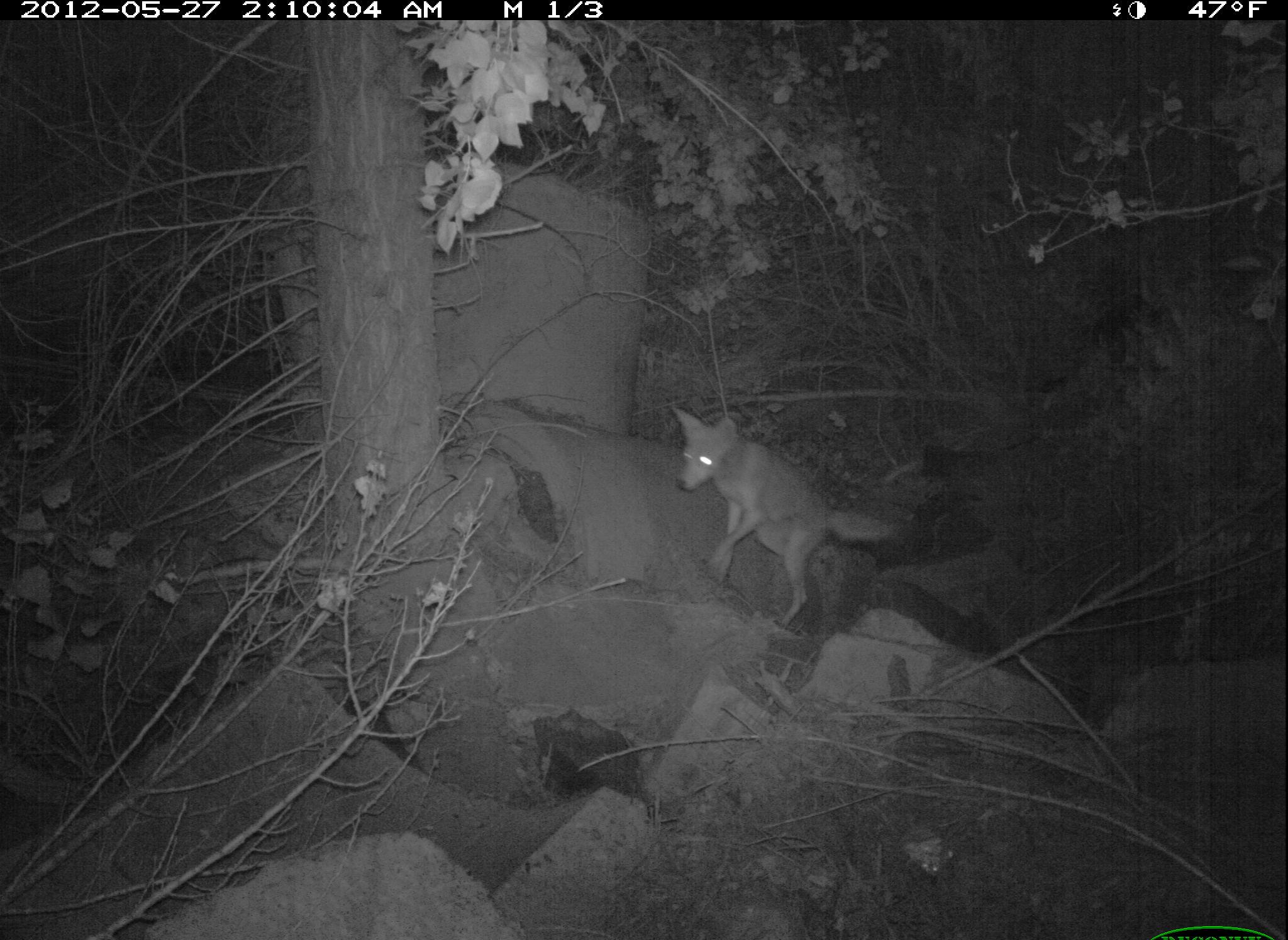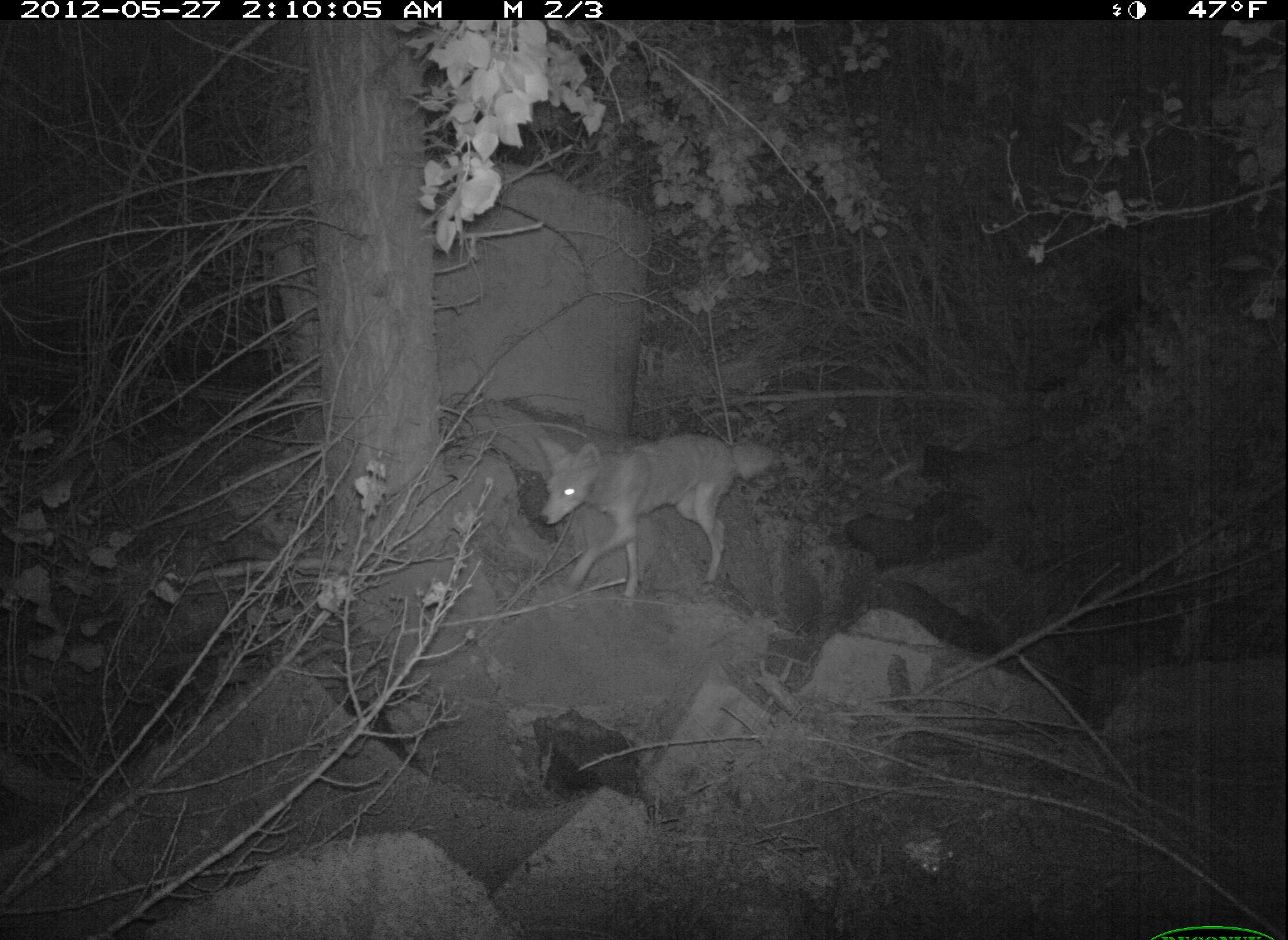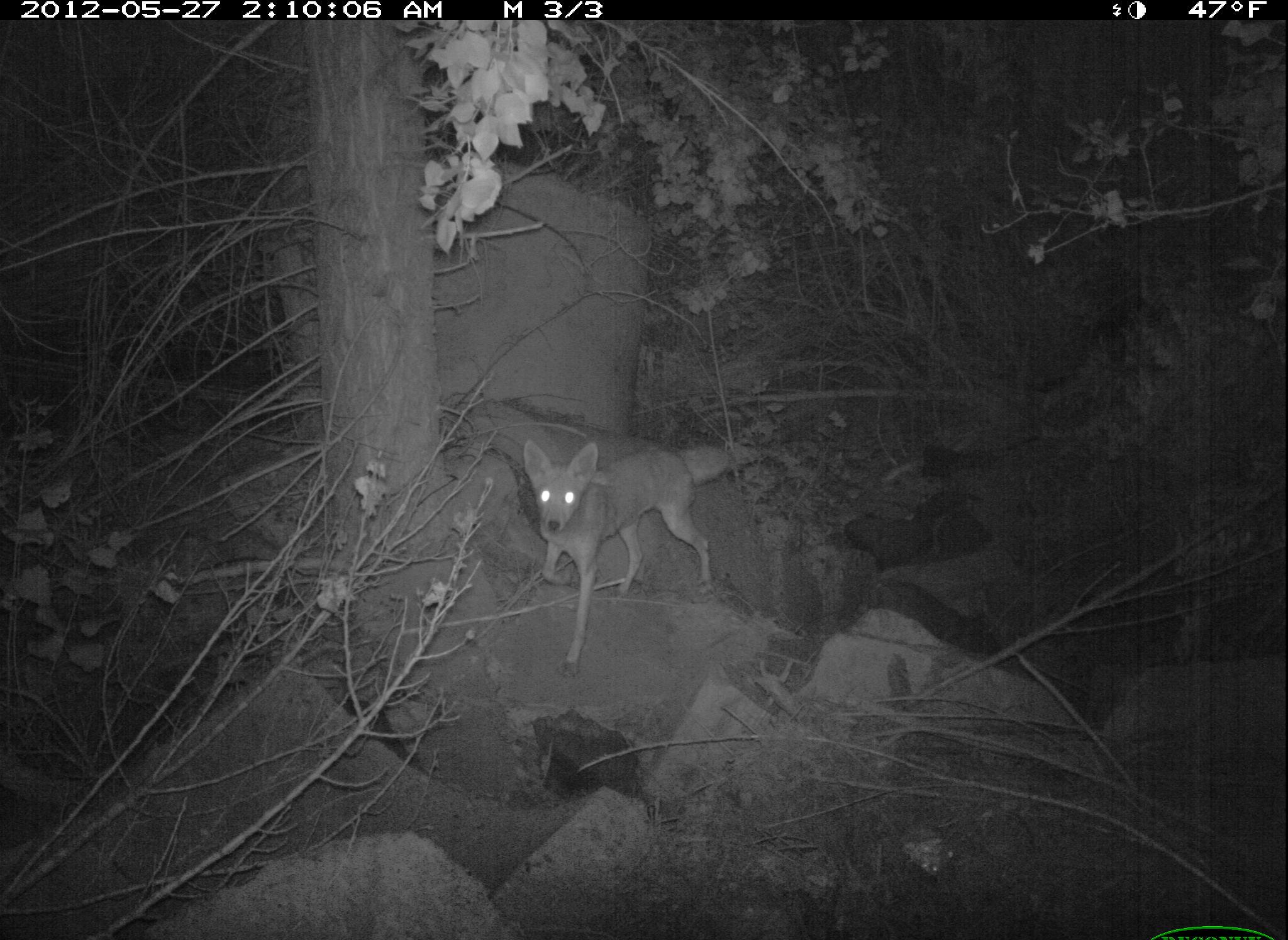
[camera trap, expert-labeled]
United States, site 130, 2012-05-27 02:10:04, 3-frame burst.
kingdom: Animalia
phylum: Chordata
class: Mammalia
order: Carnivora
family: Canidae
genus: Canis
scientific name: Canis latrans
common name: coyote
Coyote (Canis latrans).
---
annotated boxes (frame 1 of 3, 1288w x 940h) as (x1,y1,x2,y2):
coyote: (668,399,908,633)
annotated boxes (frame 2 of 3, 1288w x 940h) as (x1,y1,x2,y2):
coyote: (526,425,784,607)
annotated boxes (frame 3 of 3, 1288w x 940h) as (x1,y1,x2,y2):
coyote: (520,425,744,670)